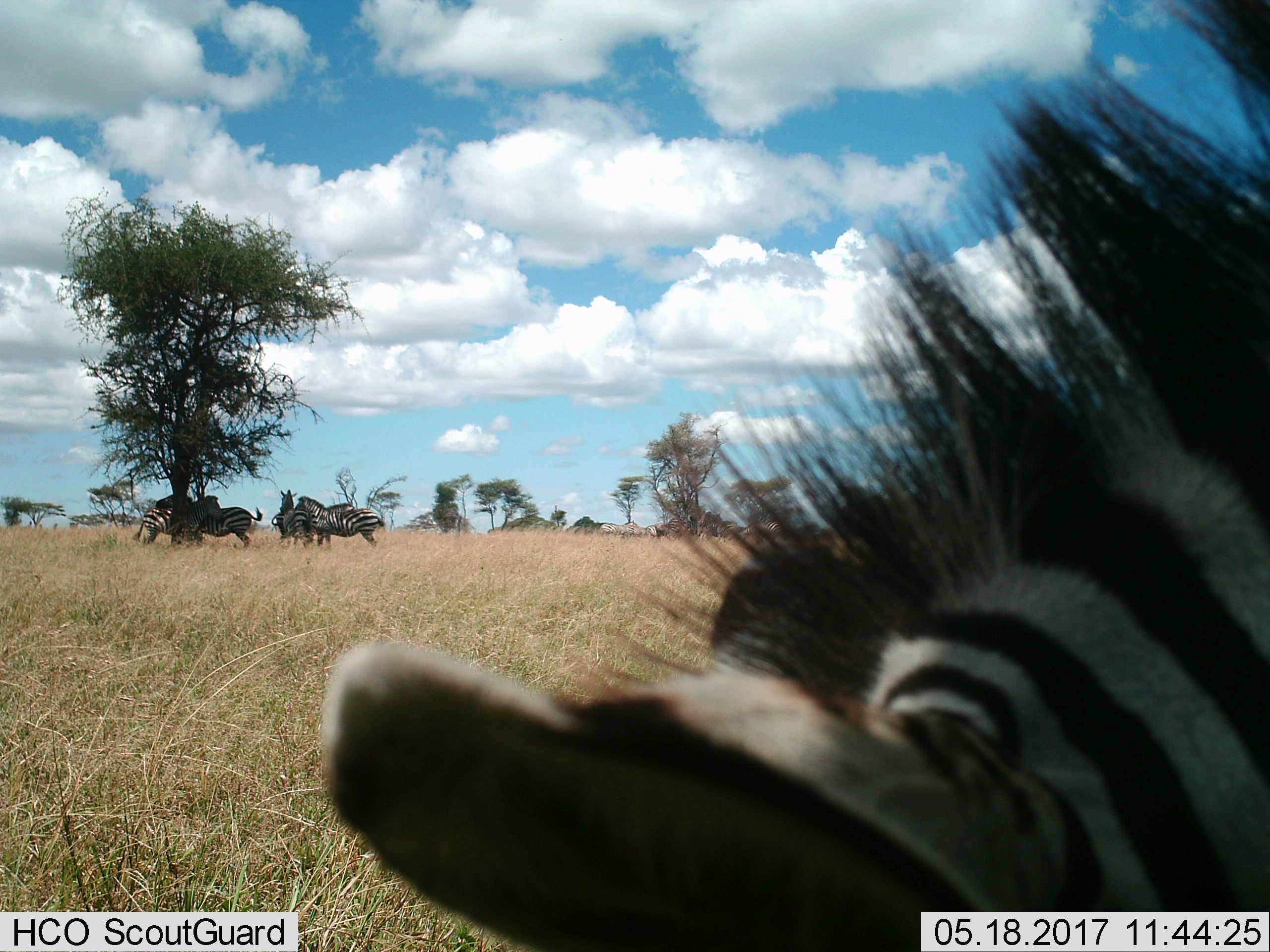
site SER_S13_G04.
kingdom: Animalia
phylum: Chordata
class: Mammalia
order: Perissodactyla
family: Equidae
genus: Equus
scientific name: Equus quagga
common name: plains zebra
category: zebraplains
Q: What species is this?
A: Zebraplains (plains zebra) (Equus quagga).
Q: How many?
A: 6.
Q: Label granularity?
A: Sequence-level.